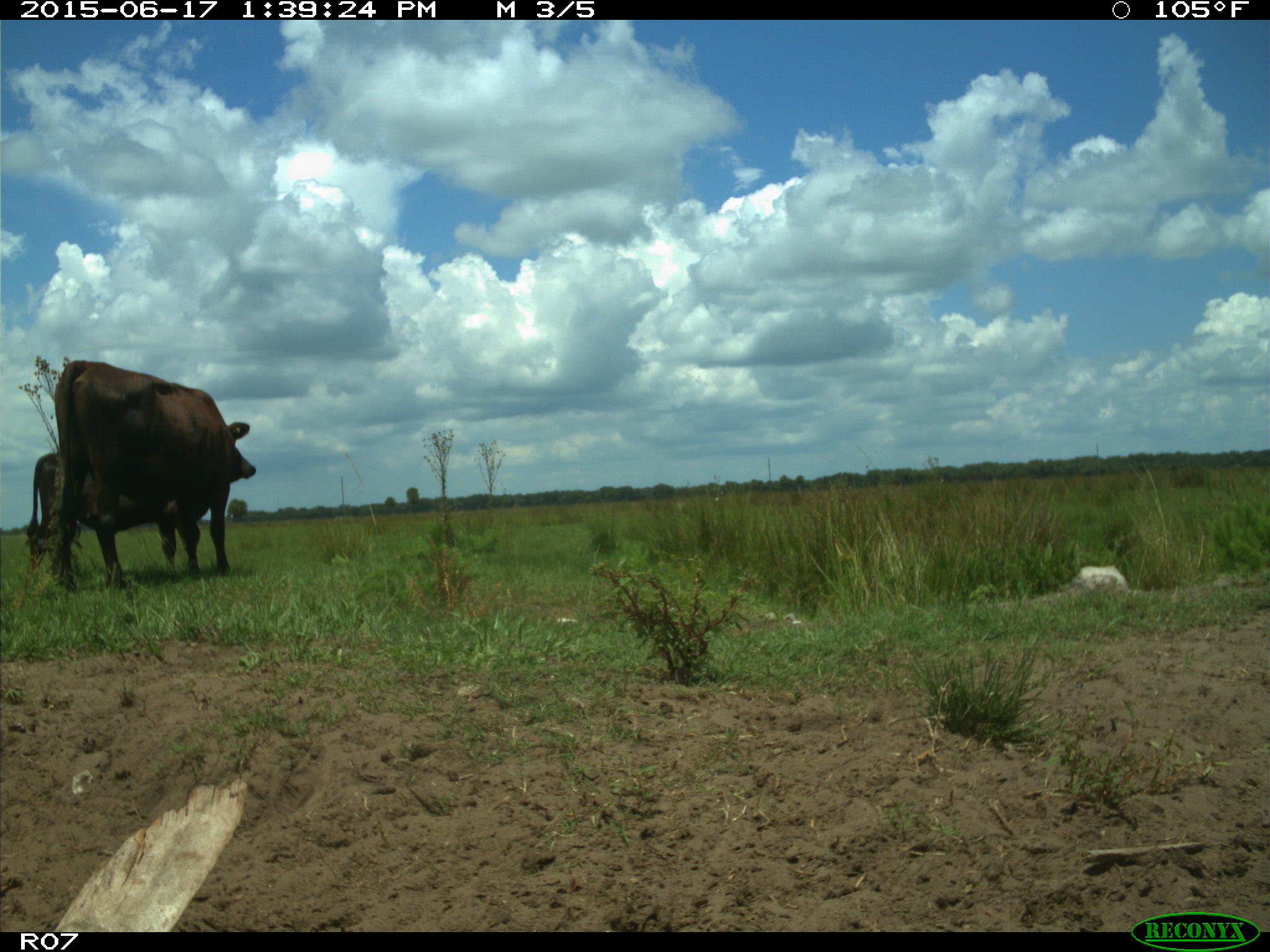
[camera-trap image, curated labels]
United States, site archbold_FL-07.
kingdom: Animalia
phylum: Chordata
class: Mammalia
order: Artiodactyla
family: Bovidae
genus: Bos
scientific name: Bos taurus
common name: domestic cow